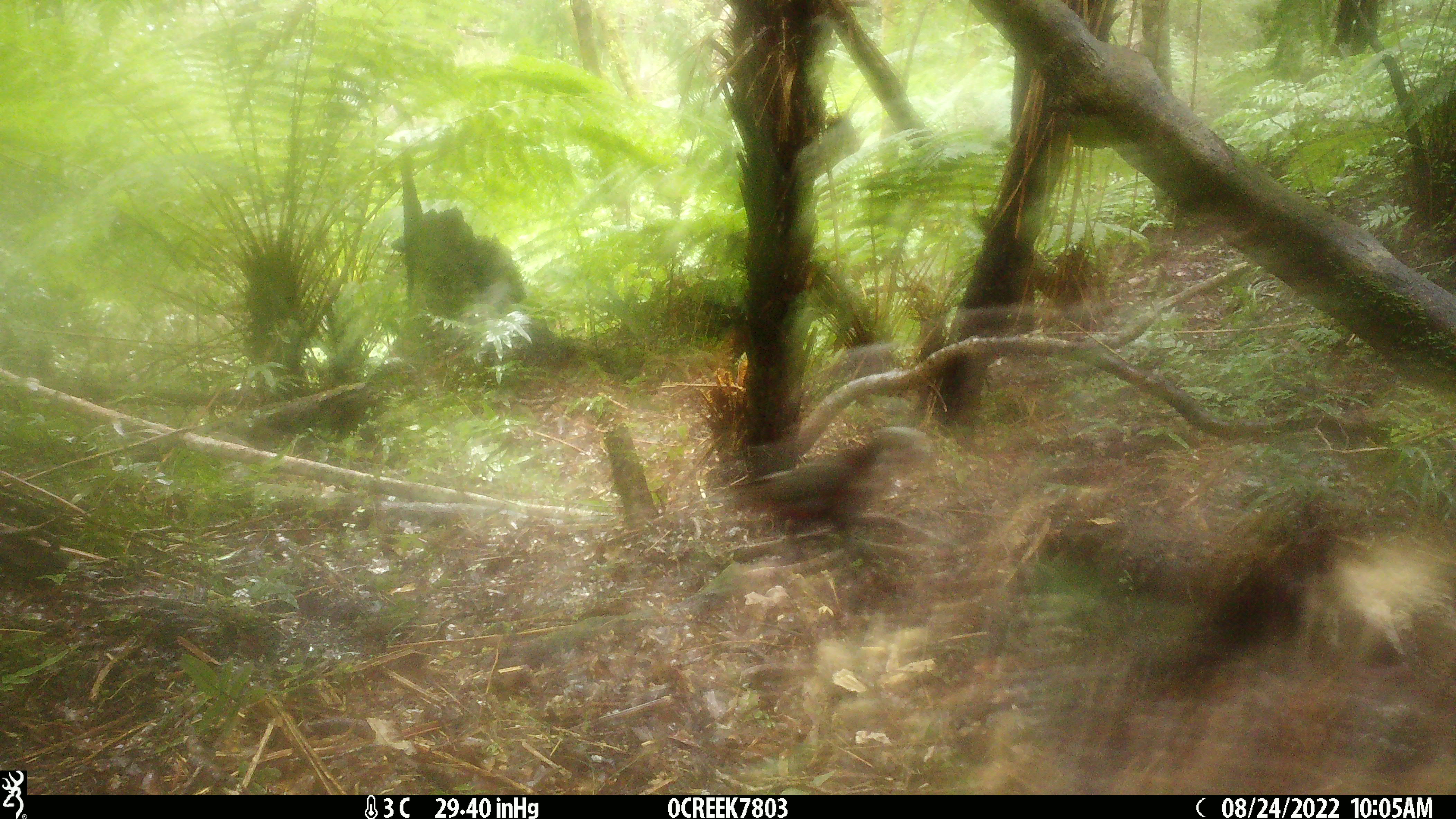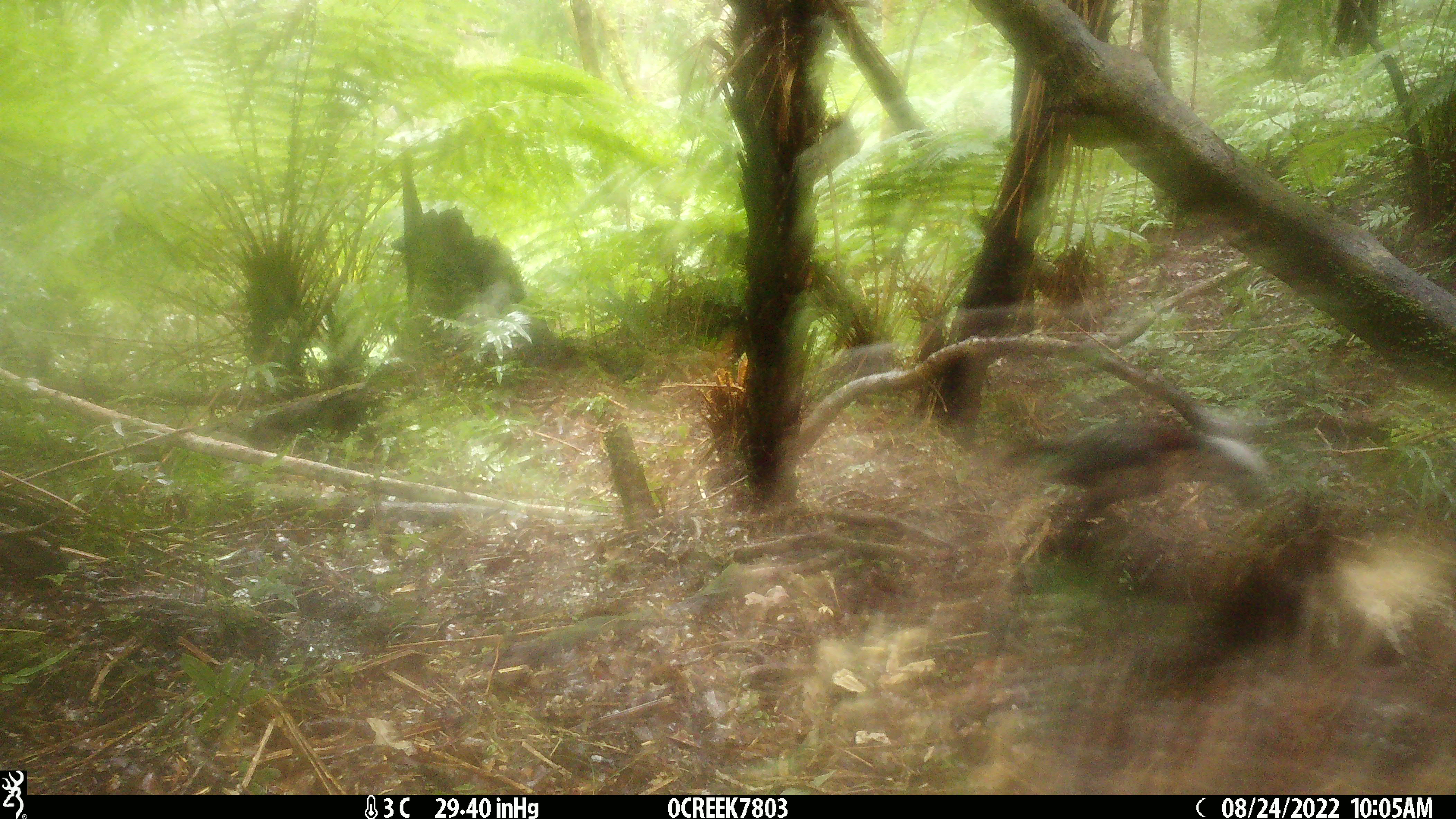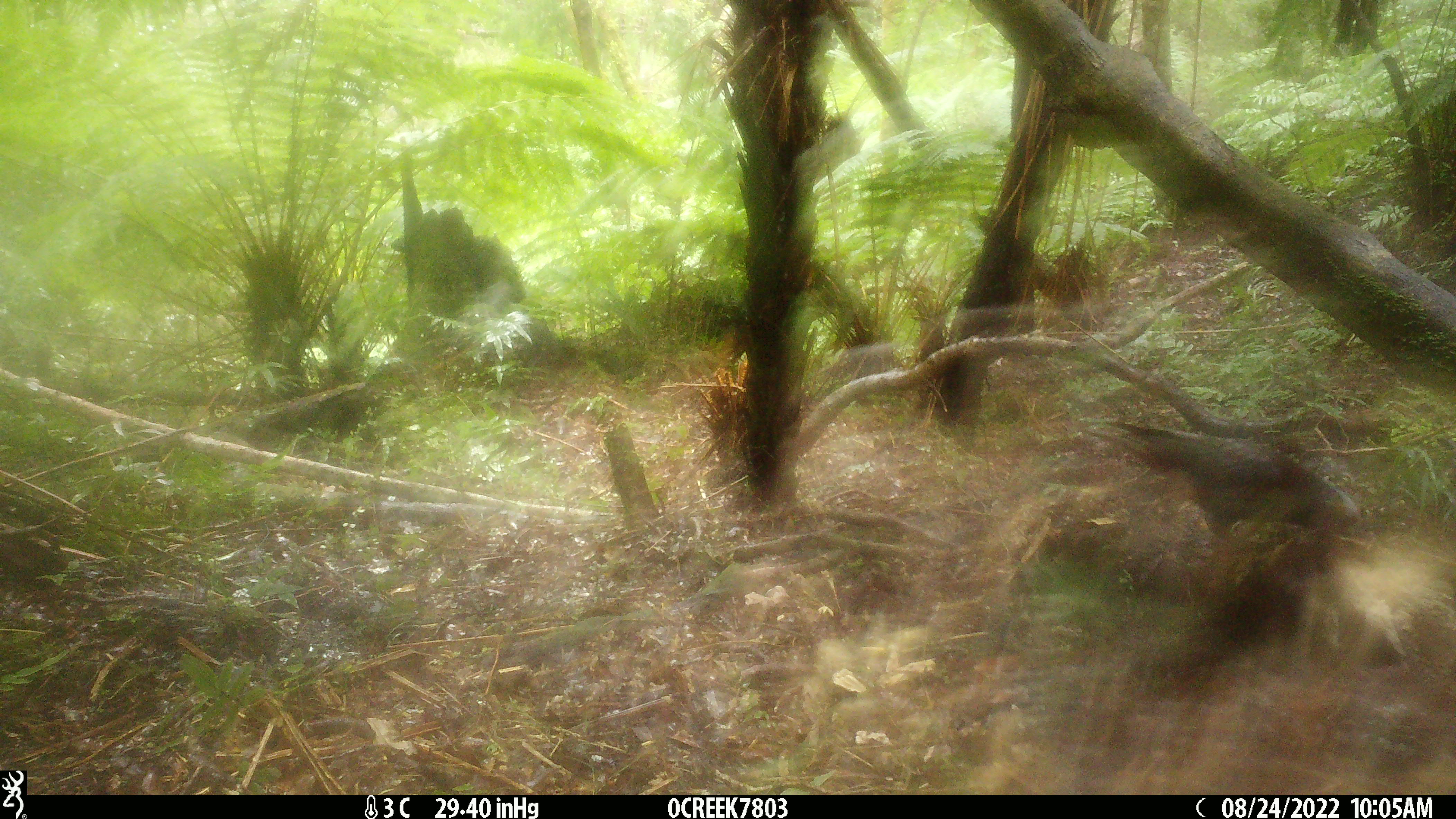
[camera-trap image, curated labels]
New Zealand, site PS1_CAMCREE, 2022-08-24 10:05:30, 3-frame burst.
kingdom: Animalia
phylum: Chordata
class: Aves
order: Psittaciformes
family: Strigopidae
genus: Nestor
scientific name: Nestor meridionalis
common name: kaka